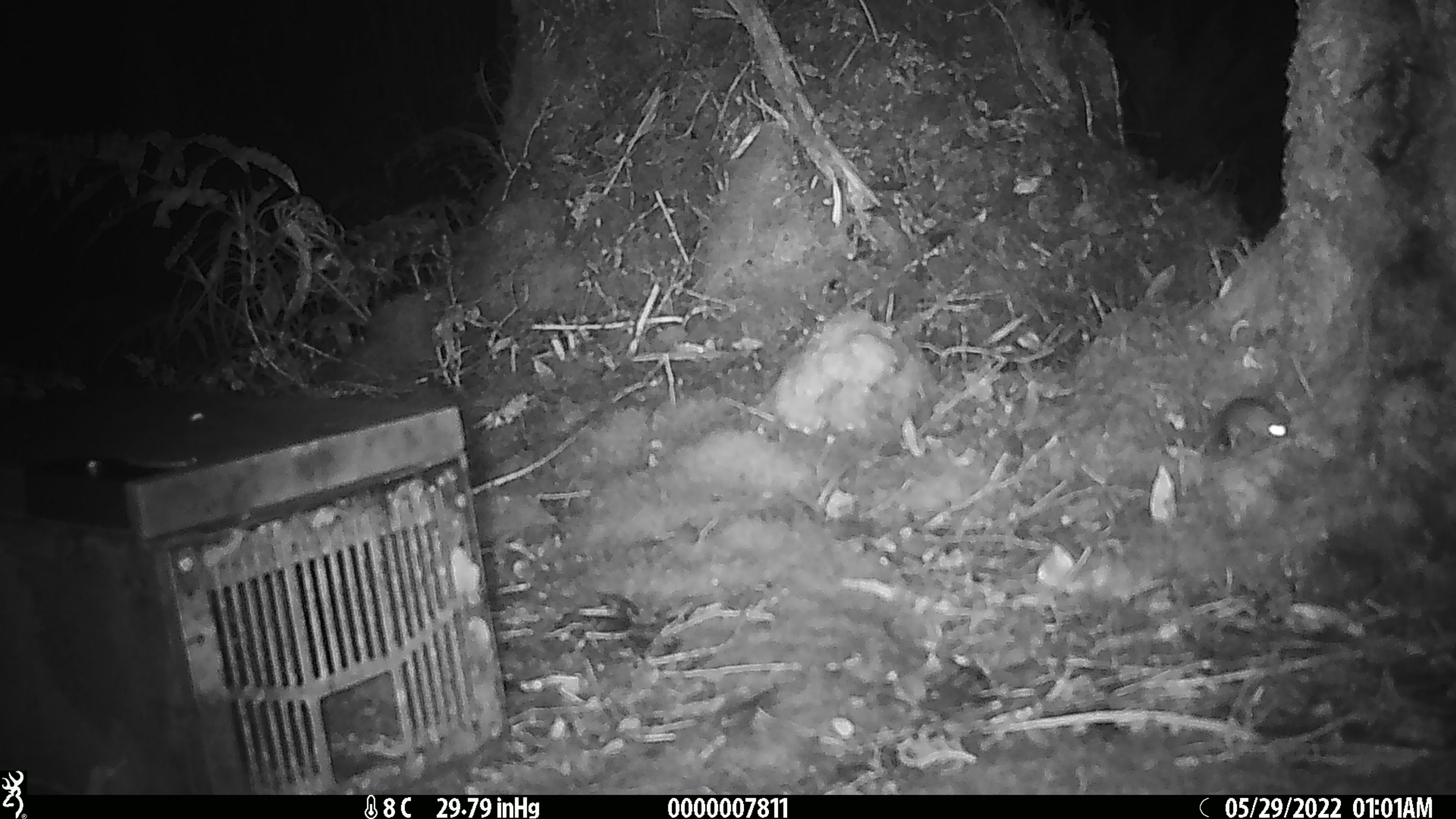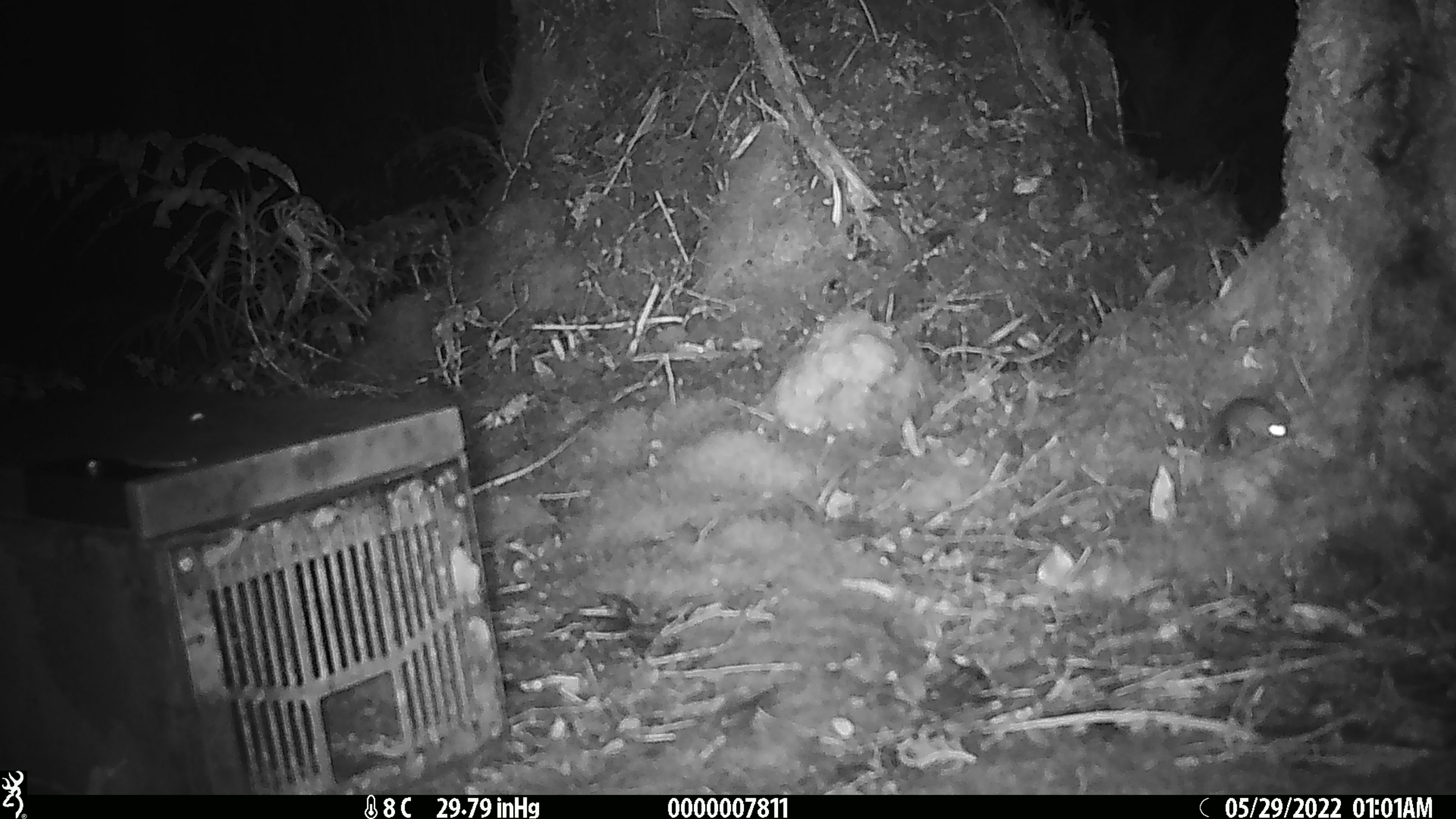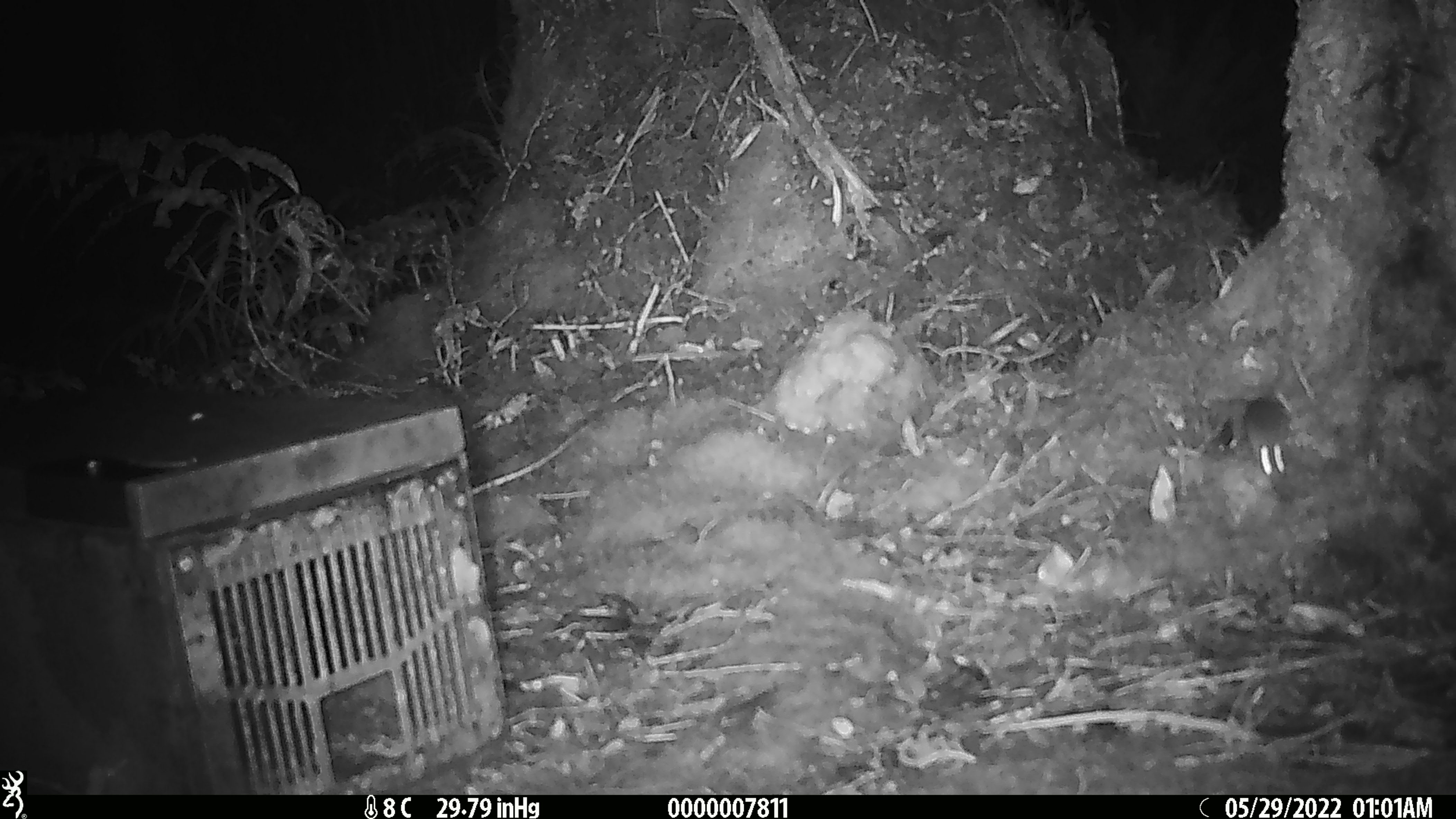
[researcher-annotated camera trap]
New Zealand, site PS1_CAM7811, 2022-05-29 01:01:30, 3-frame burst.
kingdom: Animalia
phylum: Chordata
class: Mammalia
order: Rodentia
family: Muridae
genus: Mus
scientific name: Mus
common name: mouse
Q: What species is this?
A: Mouse (Mus).